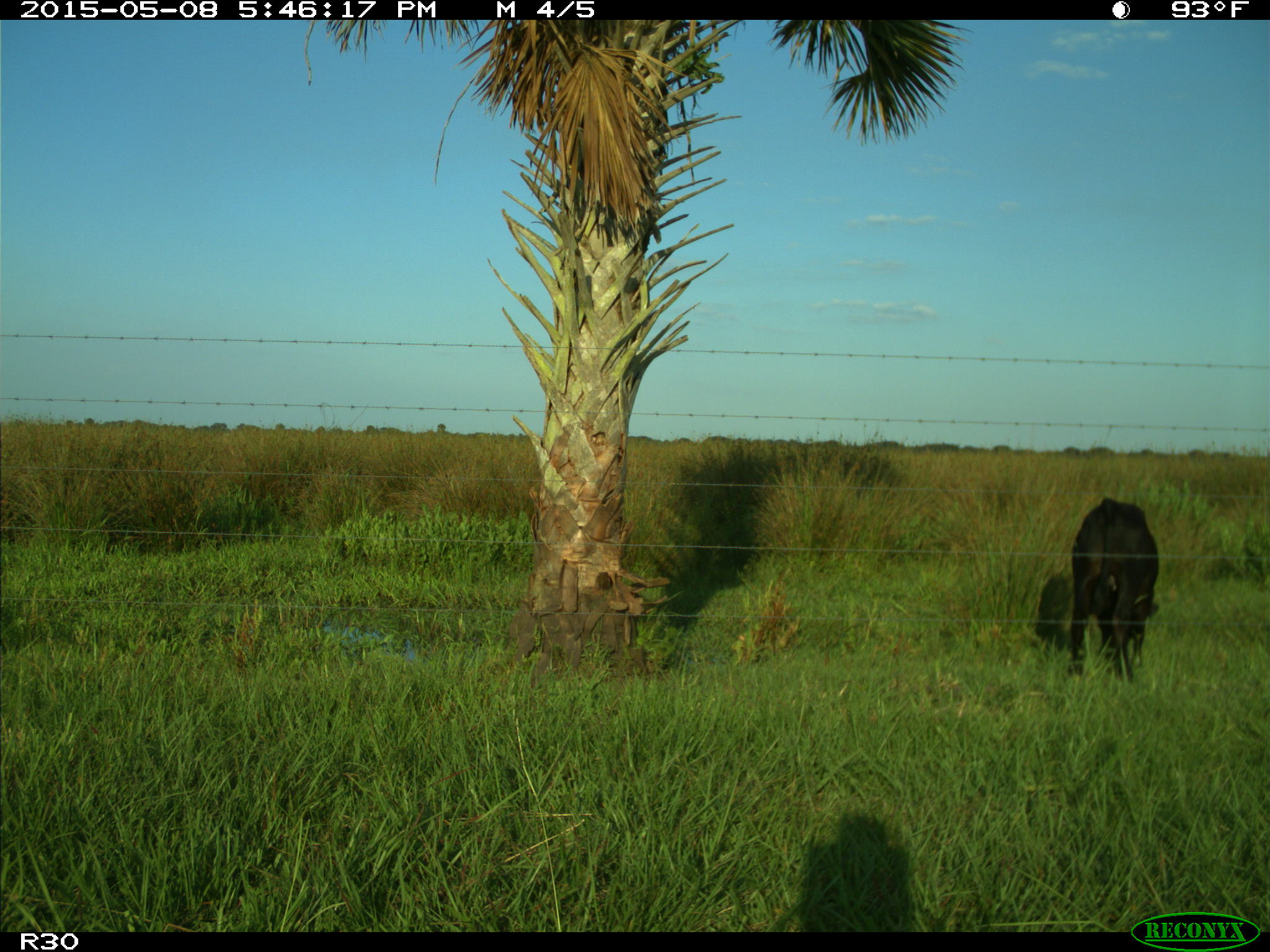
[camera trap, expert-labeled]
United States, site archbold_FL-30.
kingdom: Animalia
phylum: Chordata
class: Mammalia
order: Artiodactyla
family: Bovidae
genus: Bos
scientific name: Bos taurus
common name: domestic cow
Bos taurus (domestic cow).